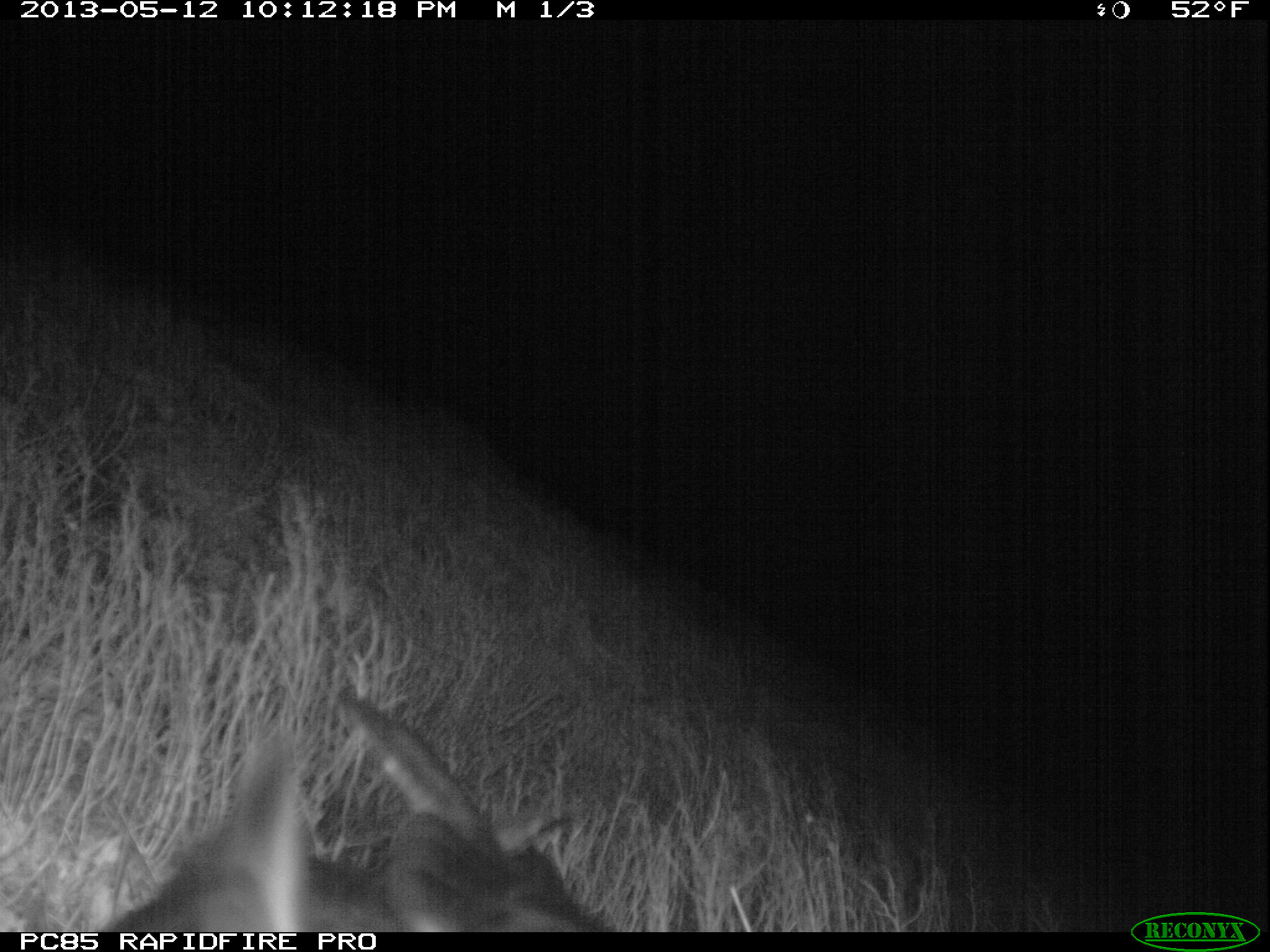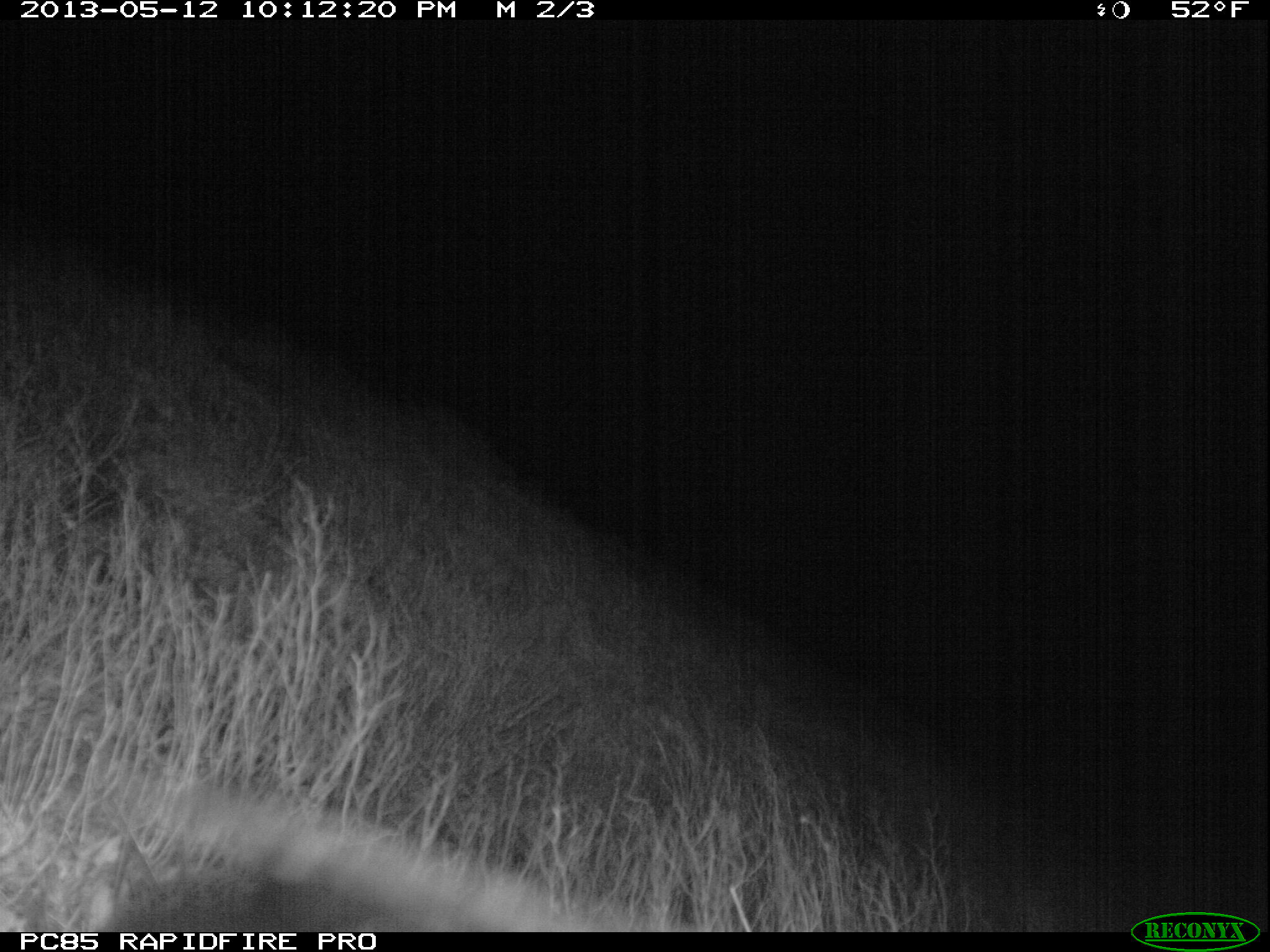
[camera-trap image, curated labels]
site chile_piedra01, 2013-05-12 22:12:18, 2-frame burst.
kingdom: Animalia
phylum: Chordata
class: Aves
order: Procellariiformes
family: Procellariidae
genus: Calonectris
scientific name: Calonectris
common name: shearwater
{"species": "shearwater (Calonectris)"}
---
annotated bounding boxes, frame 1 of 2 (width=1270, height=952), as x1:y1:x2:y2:
shearwater: 84:689:616:934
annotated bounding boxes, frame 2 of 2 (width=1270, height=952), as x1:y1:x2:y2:
unknown: 104:756:665:930